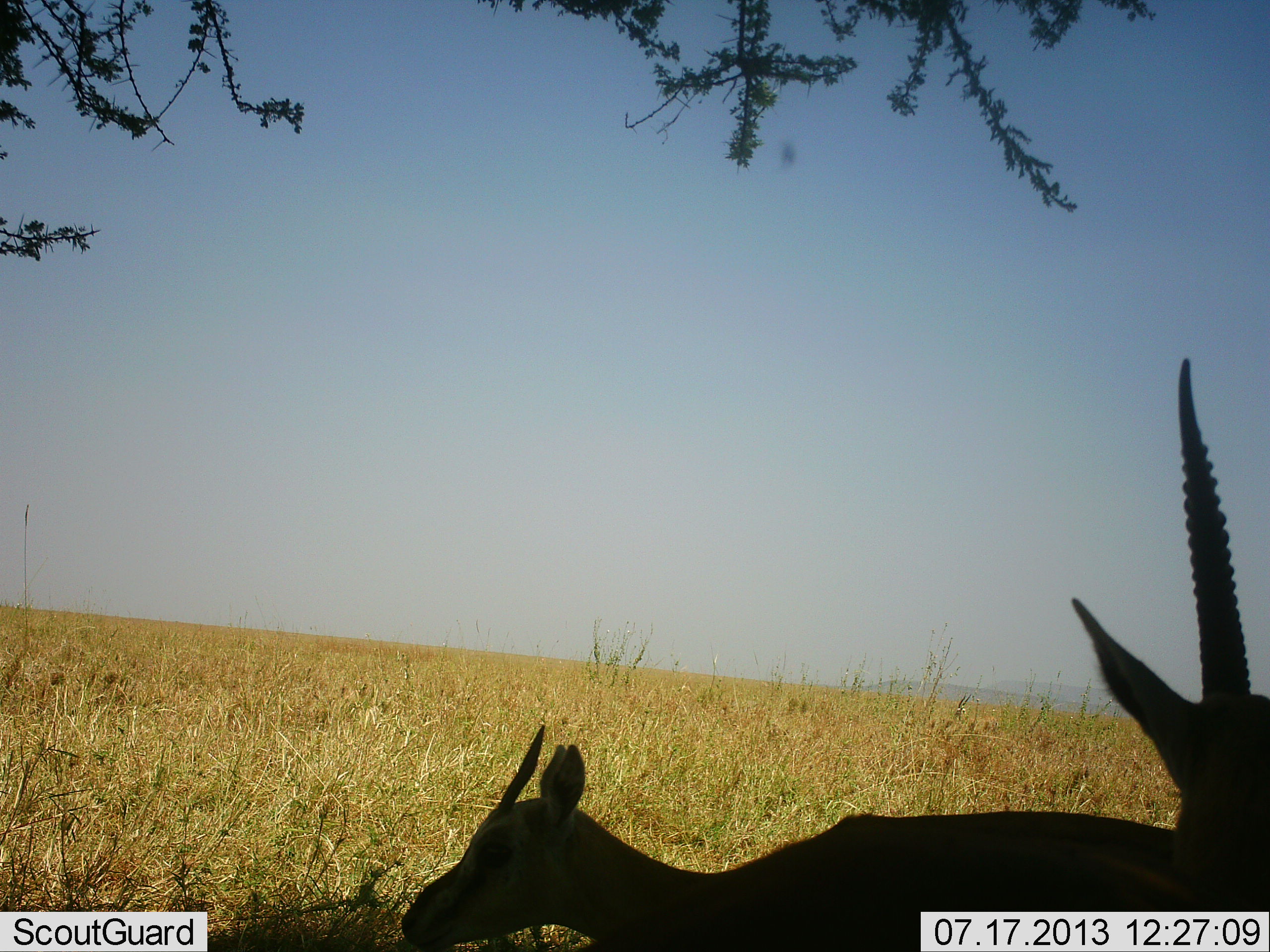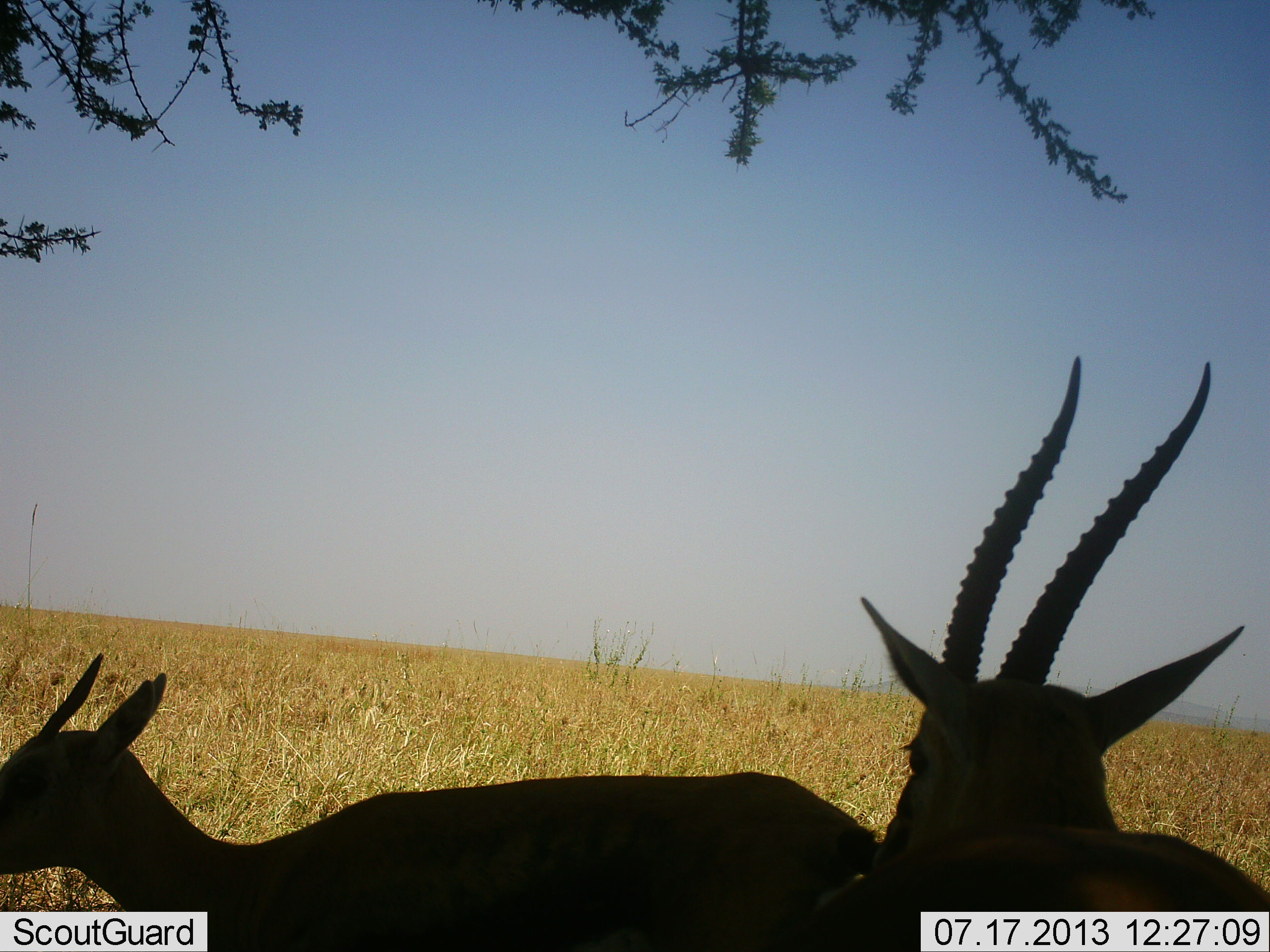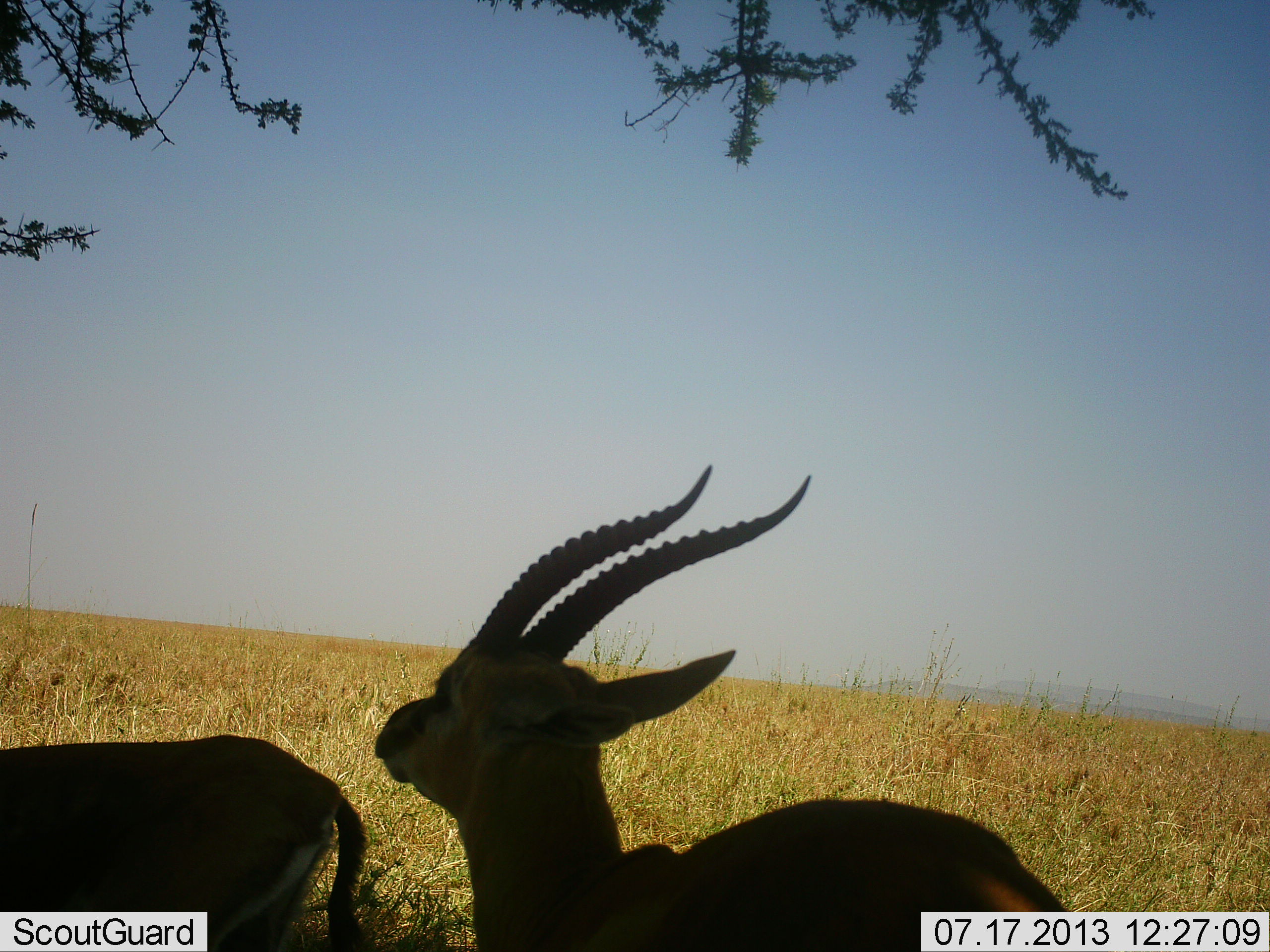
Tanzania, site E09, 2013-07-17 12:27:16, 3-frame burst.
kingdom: Animalia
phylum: Chordata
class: Mammalia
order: Artiodactyla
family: Bovidae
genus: Eudorcas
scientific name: Eudorcas thomsonii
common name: thomson's gazelle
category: gazellethomsons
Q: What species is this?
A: Gazellethomsons (thomson's gazelle) (Eudorcas thomsonii).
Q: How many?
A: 2.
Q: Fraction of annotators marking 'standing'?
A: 42%.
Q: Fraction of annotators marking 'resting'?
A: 0%.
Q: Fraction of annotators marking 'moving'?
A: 47%.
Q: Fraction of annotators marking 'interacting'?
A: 21%.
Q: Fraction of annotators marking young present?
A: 11%.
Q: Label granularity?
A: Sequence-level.